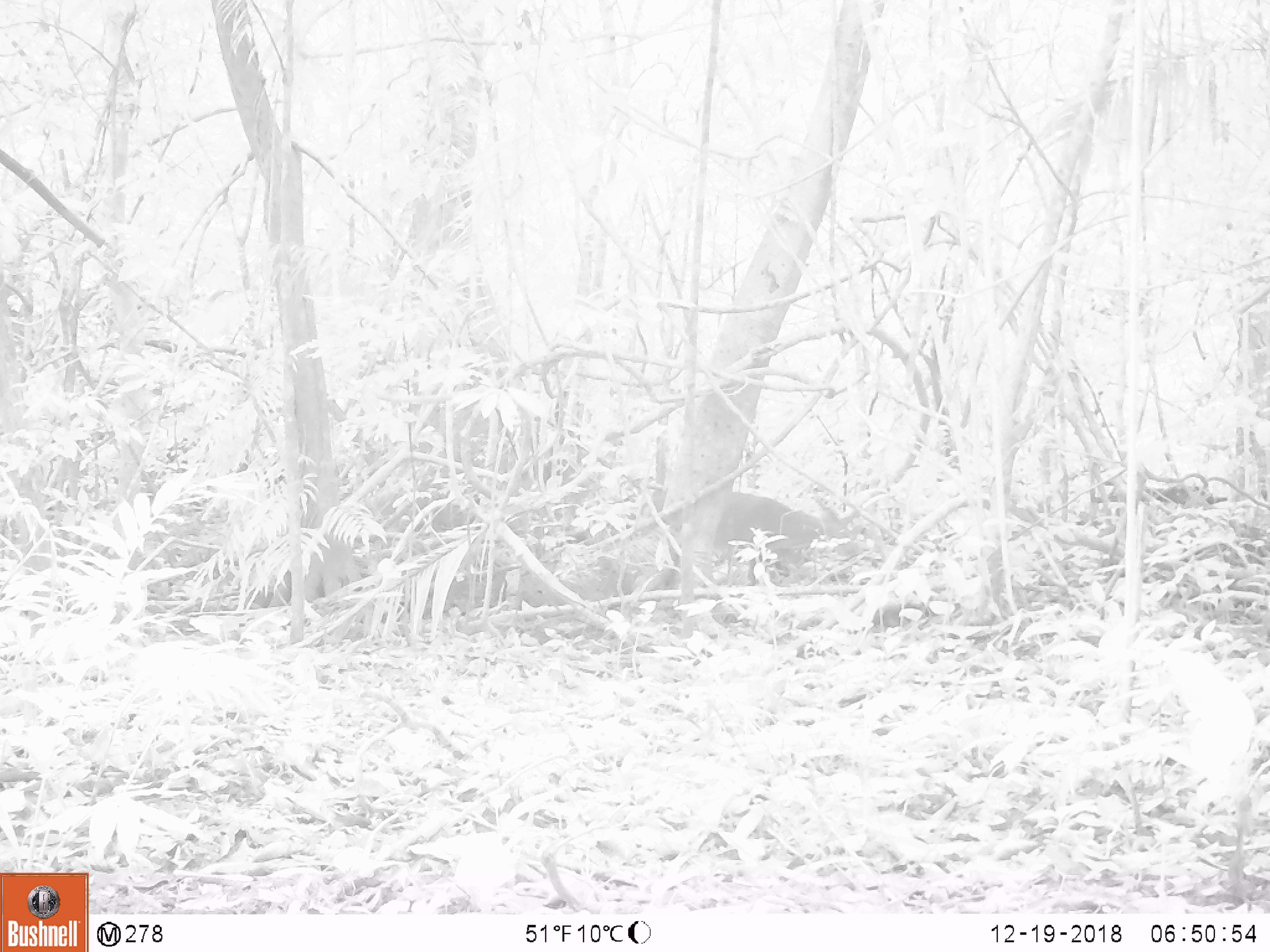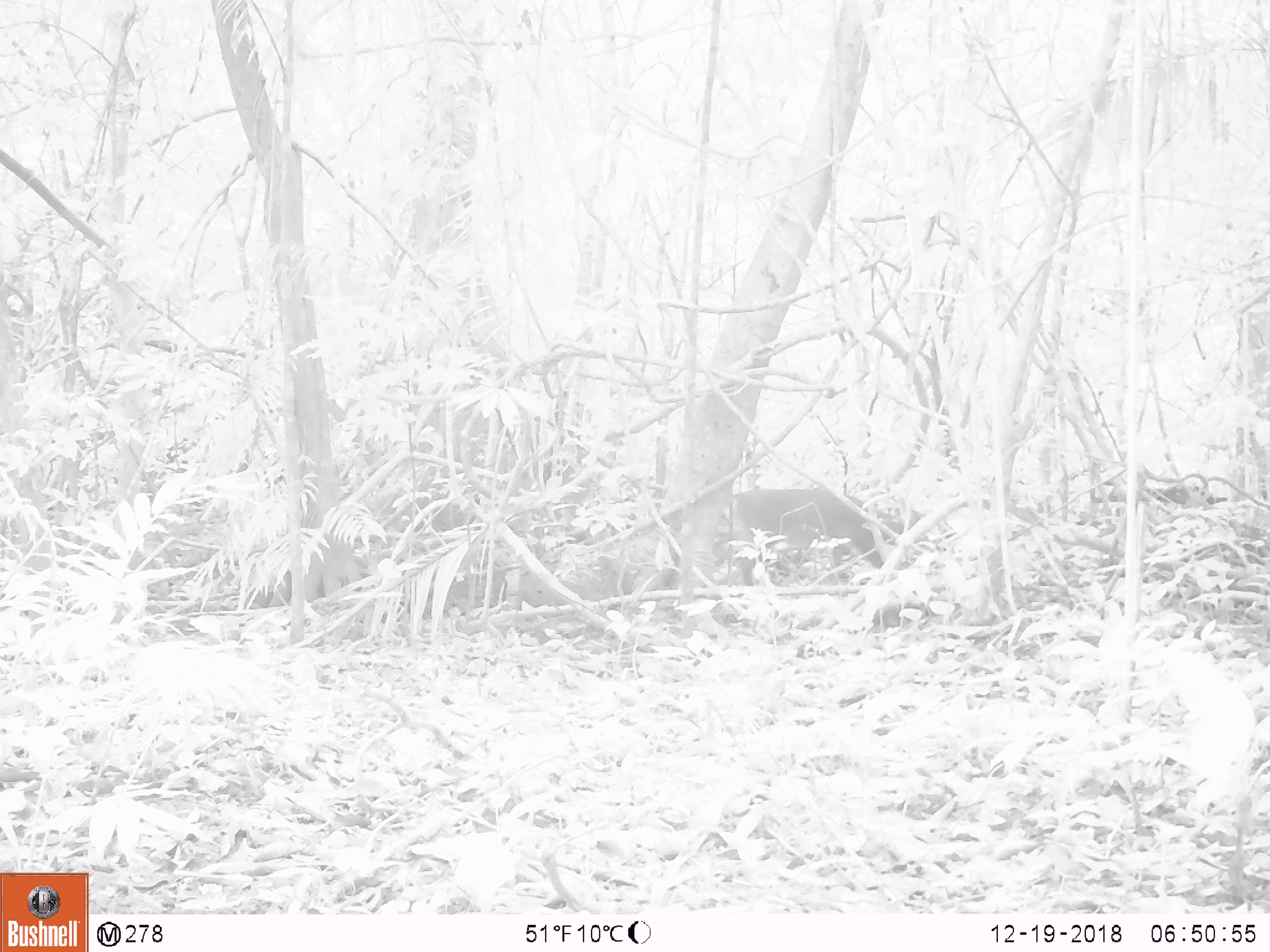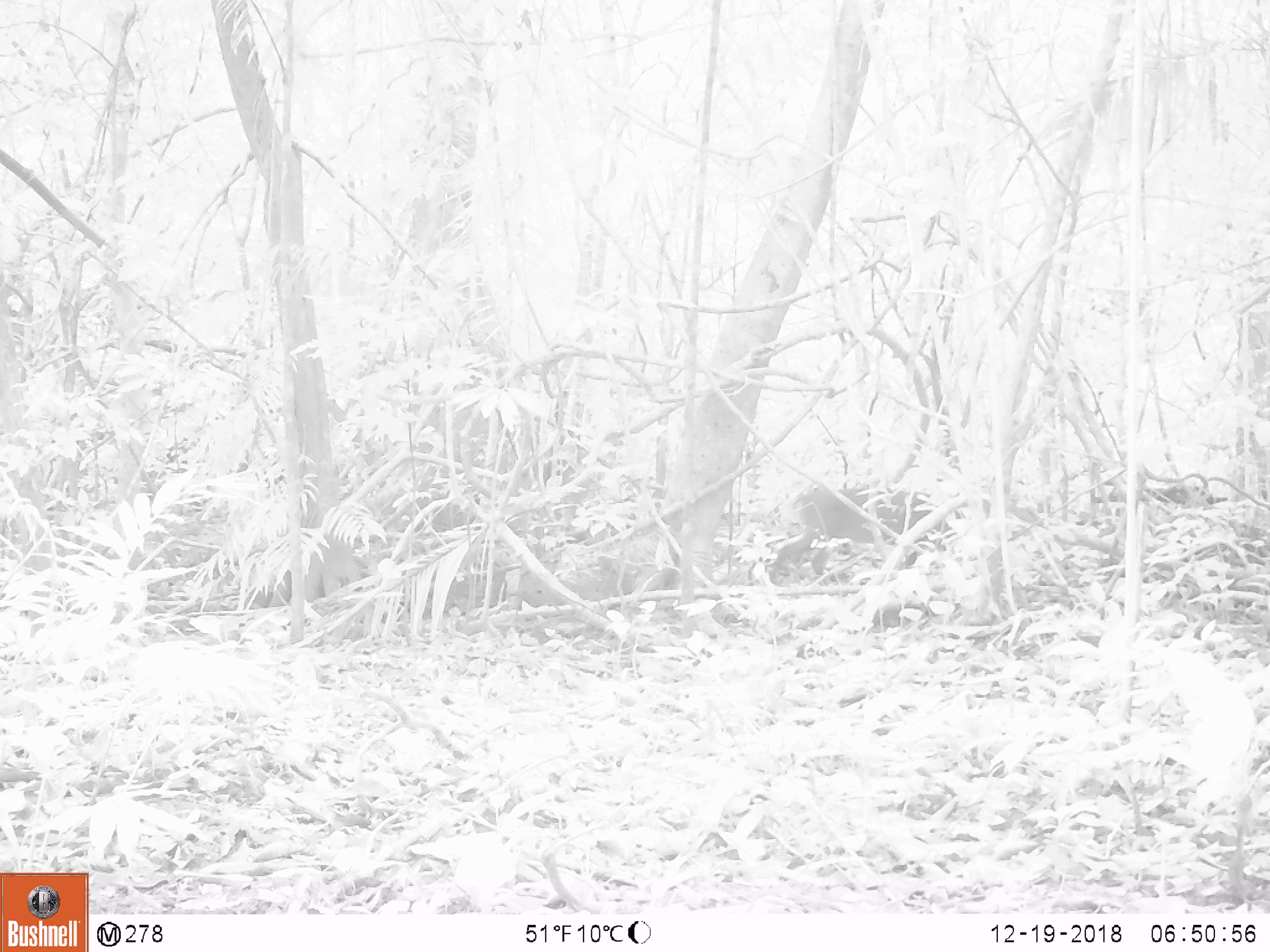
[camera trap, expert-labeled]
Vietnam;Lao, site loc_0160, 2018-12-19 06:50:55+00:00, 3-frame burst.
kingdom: Animalia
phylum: Chordata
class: Mammalia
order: Artiodactyla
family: Cervidae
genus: Muntiacus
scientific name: Muntiacus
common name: muntjacs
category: unidentified muntjac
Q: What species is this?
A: Unidentified muntjac (muntjacs) (Muntiacus).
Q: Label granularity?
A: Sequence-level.